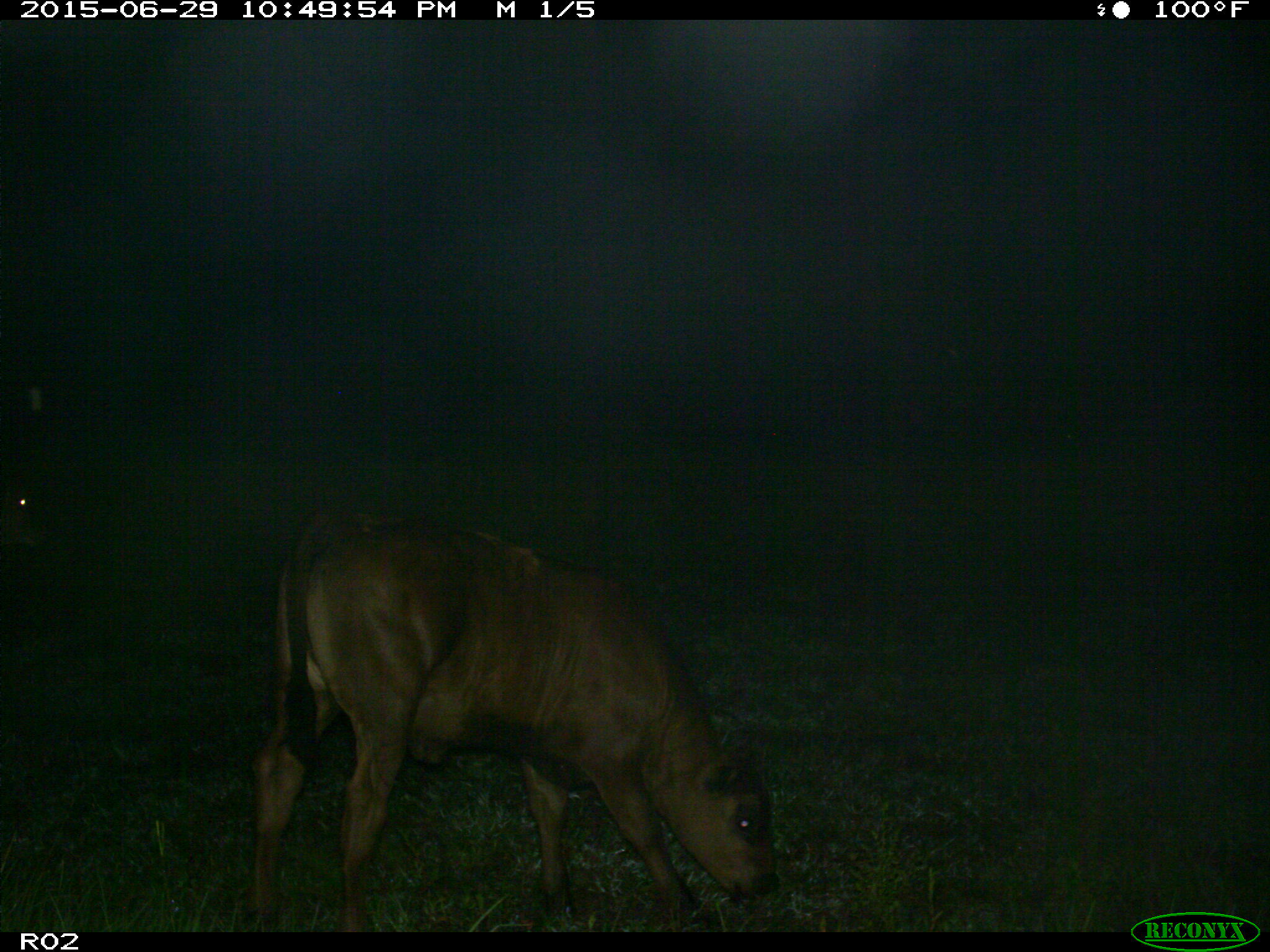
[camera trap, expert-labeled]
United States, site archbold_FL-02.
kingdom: Animalia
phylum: Chordata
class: Mammalia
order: Artiodactyla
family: Bovidae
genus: Bos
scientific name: Bos taurus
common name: domestic cow